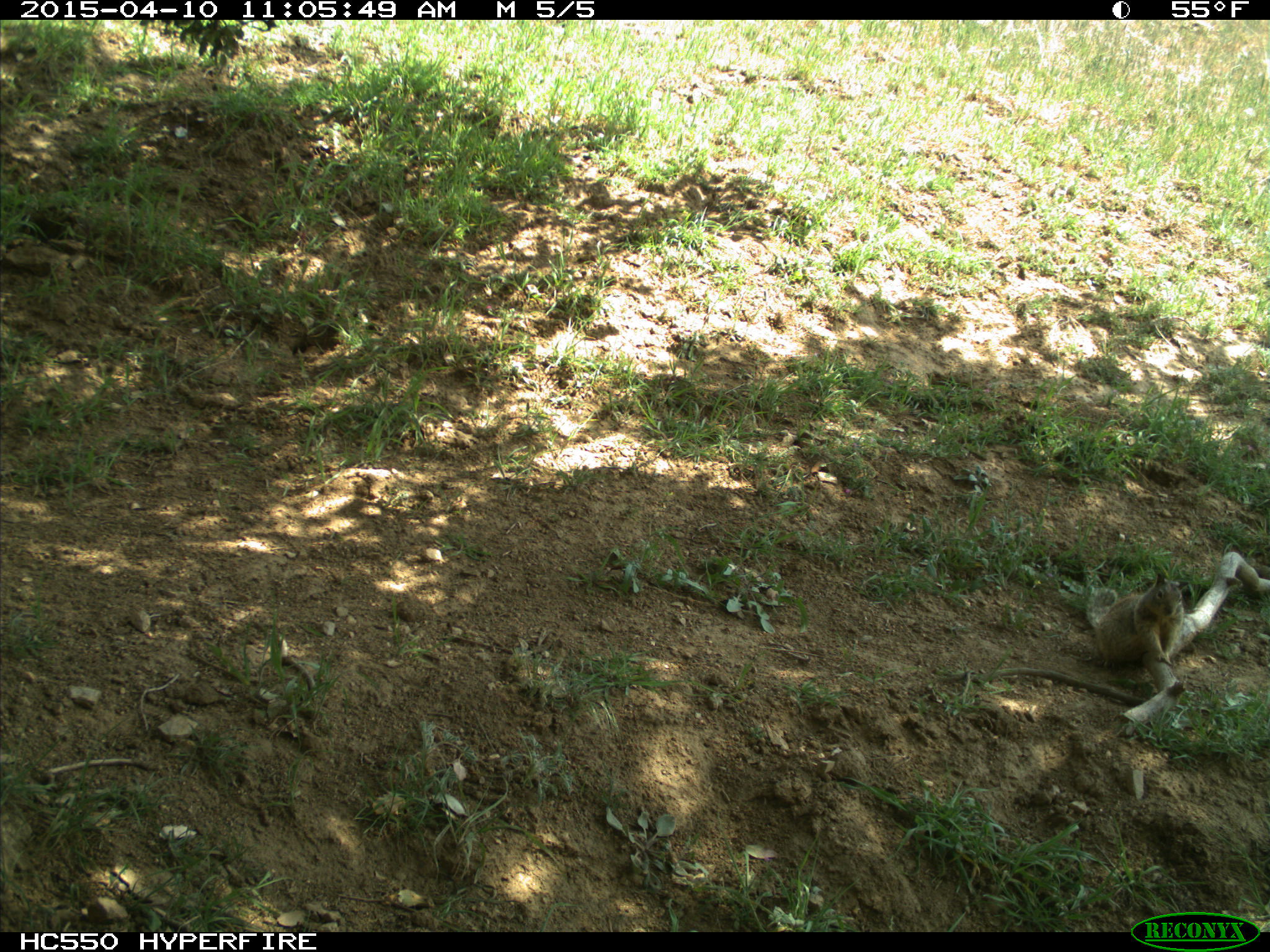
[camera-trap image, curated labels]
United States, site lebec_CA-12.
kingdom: Animalia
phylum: Chordata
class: Mammalia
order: Rodentia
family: Sciuridae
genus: Otospermophilus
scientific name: Otospermophilus beecheyi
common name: california ground squirrel